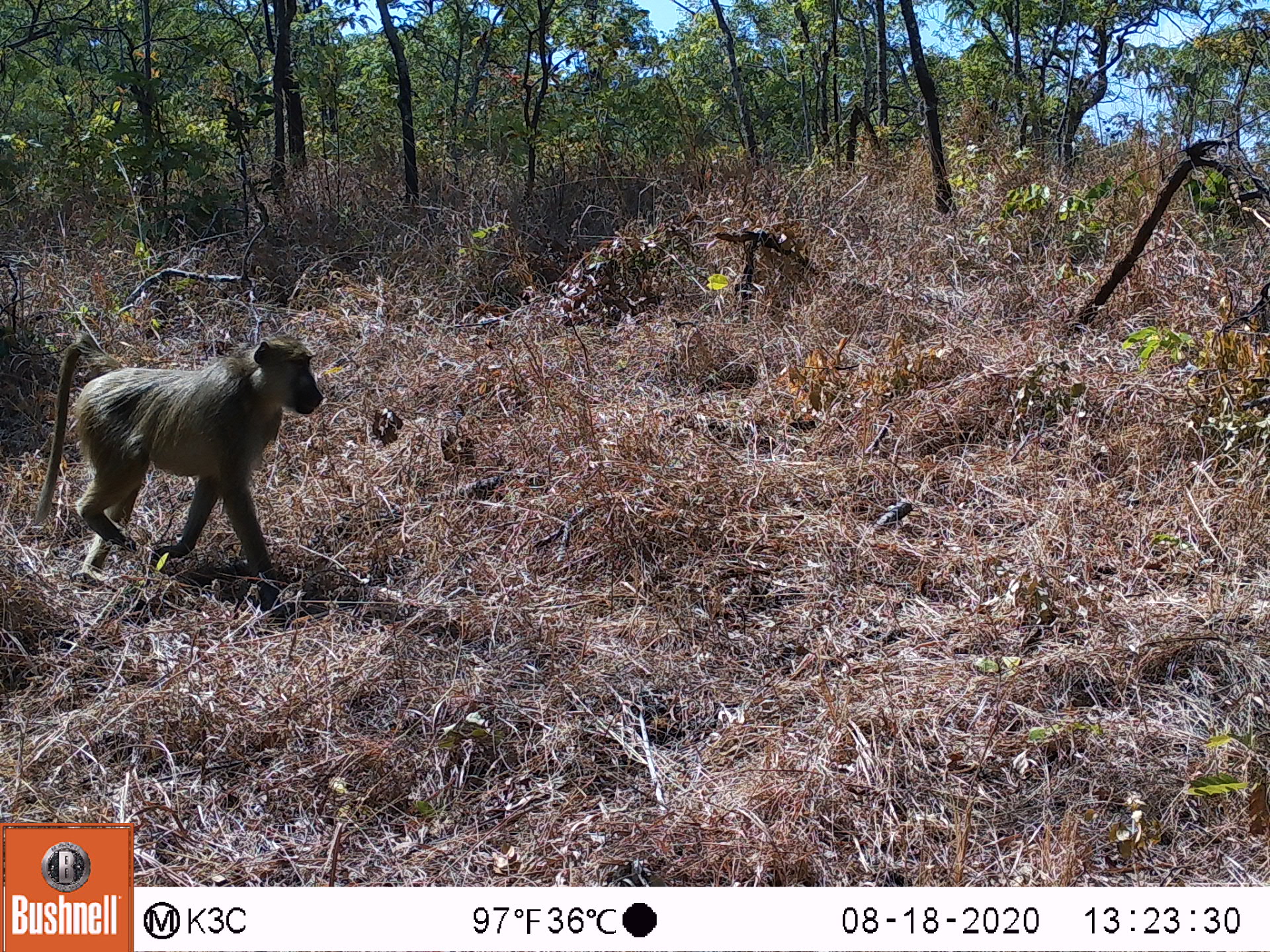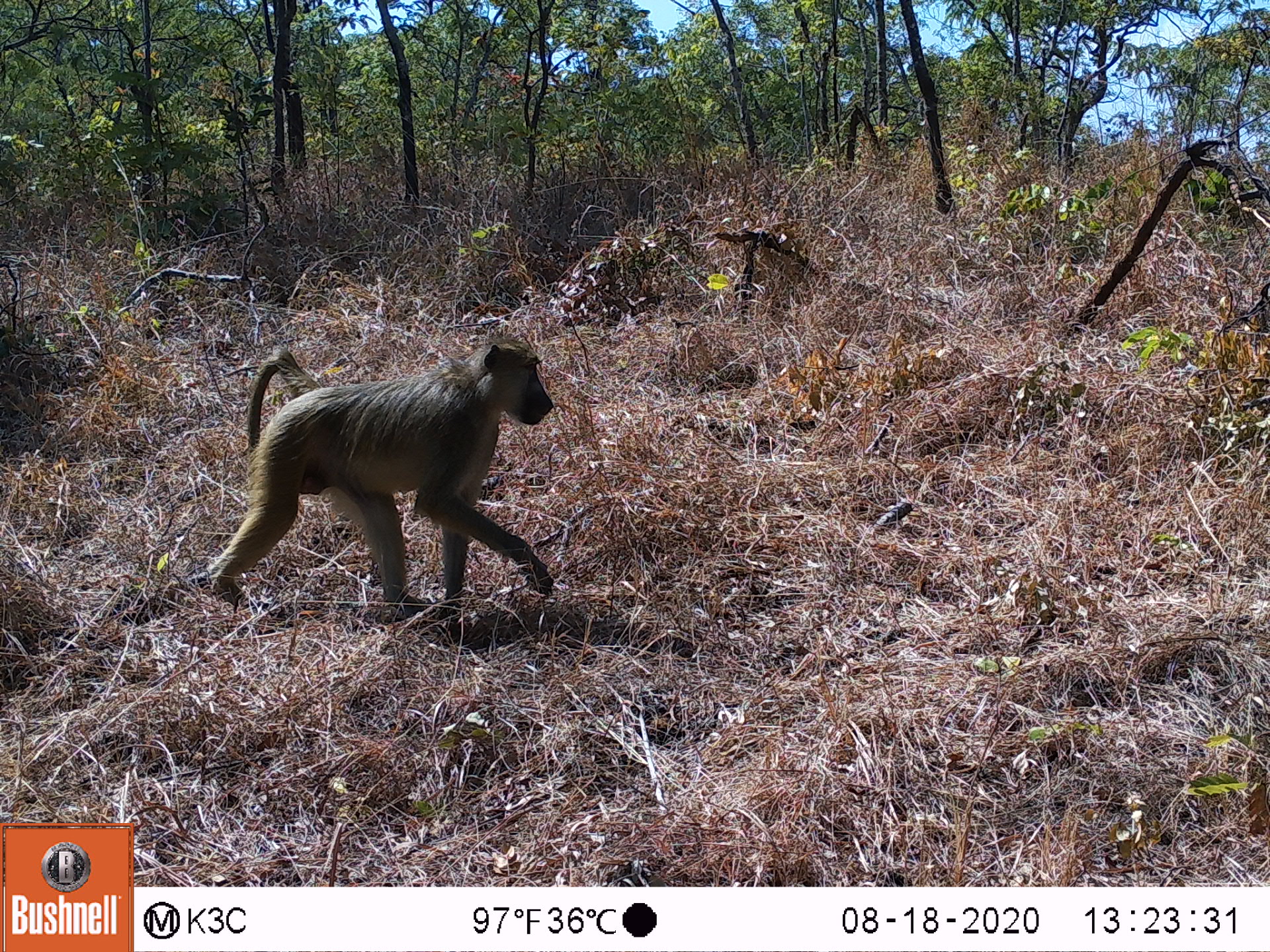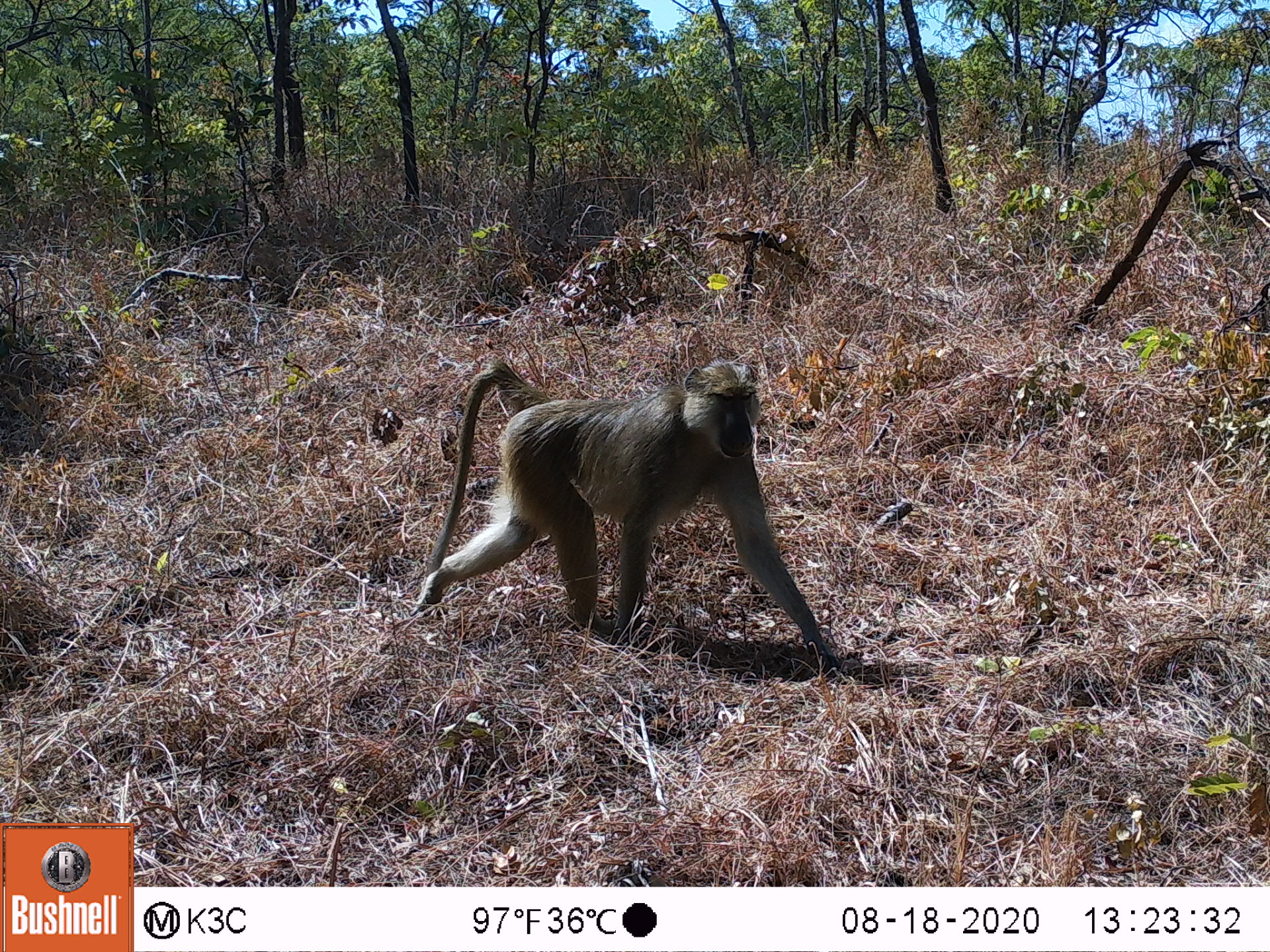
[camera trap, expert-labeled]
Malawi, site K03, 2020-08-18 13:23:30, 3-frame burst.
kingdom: Animalia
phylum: Chordata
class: Mammalia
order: Primates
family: Cercopithecidae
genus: Papio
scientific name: Papio cynocephalus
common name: yellow baboon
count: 1